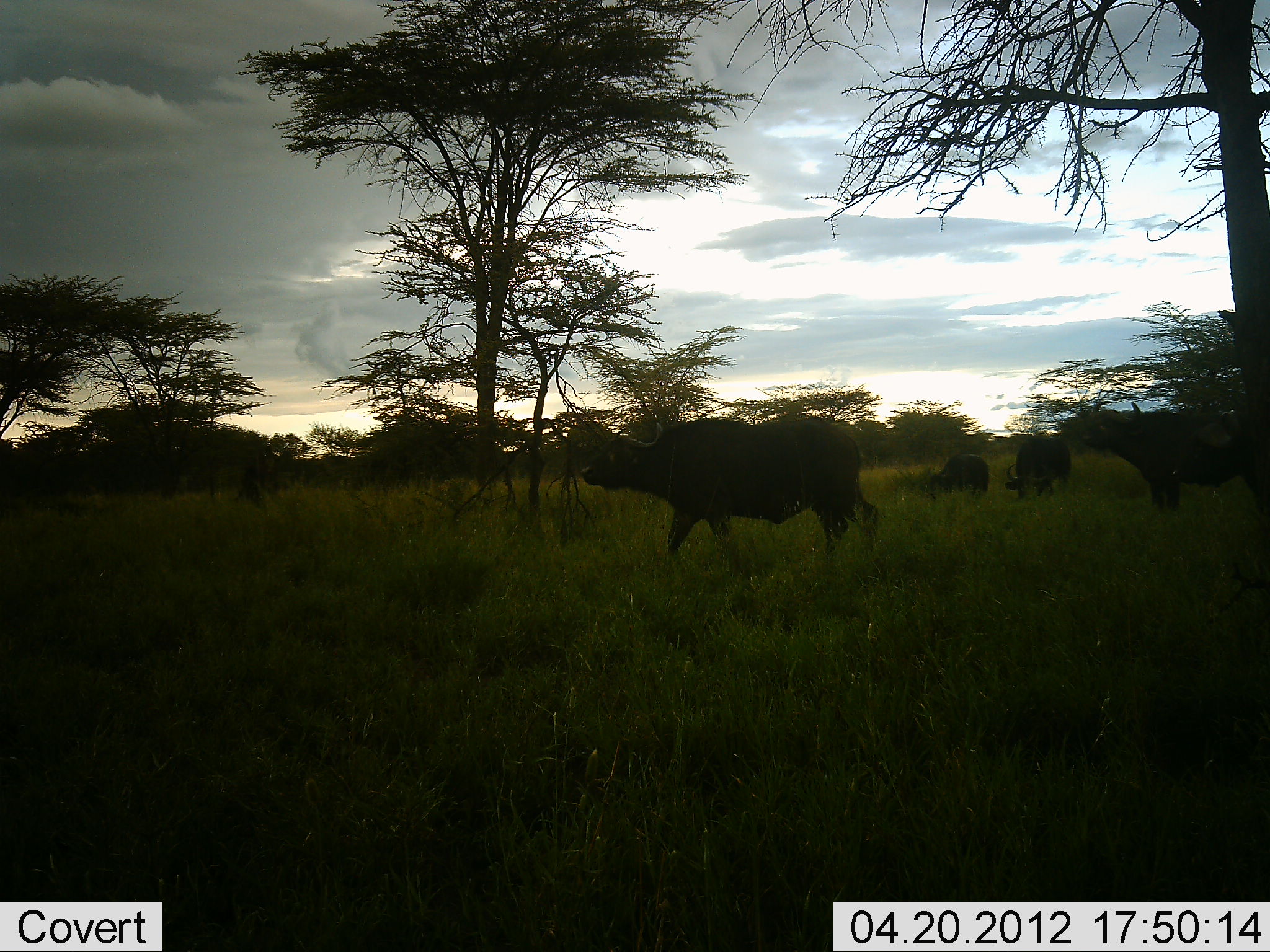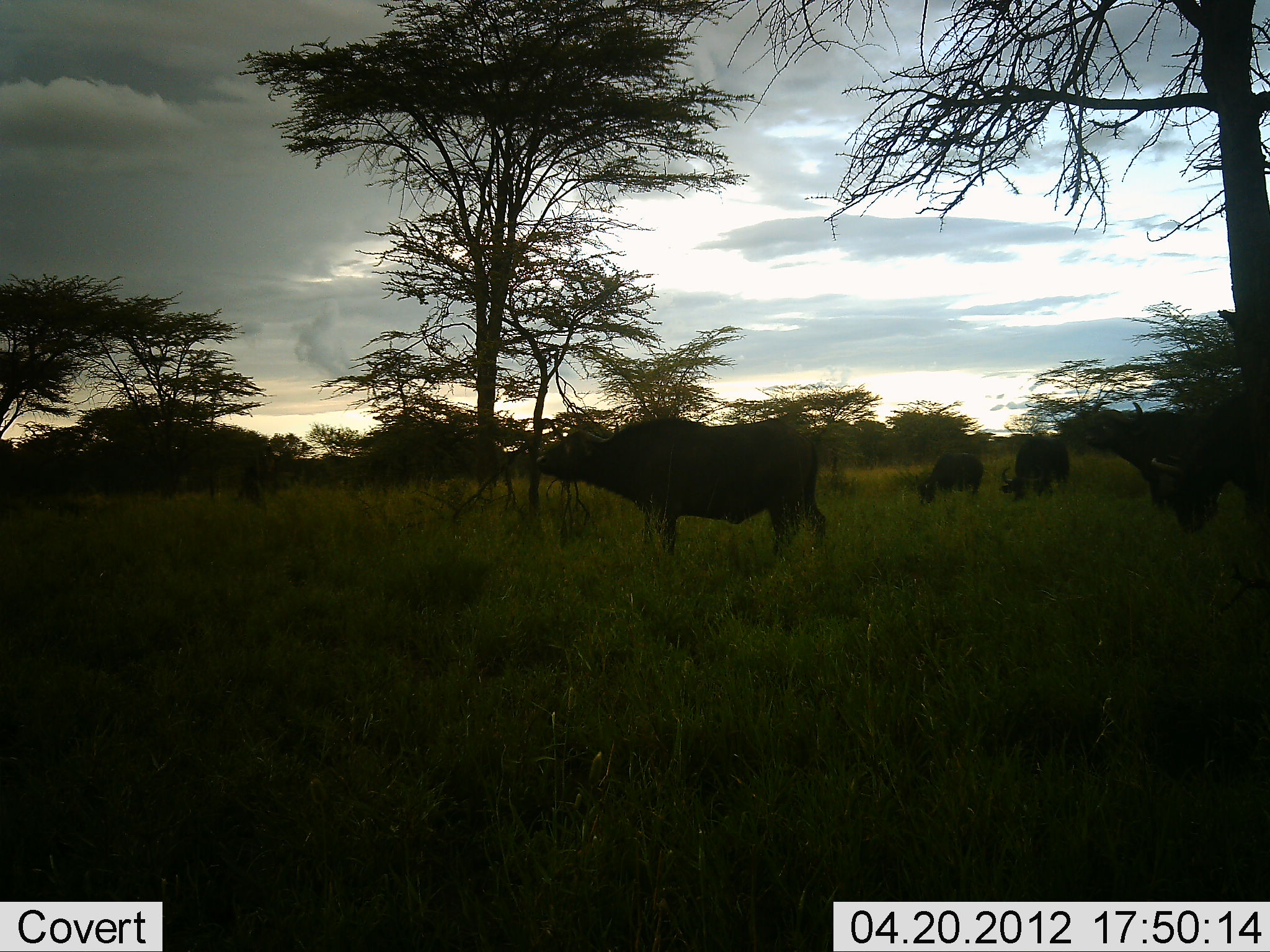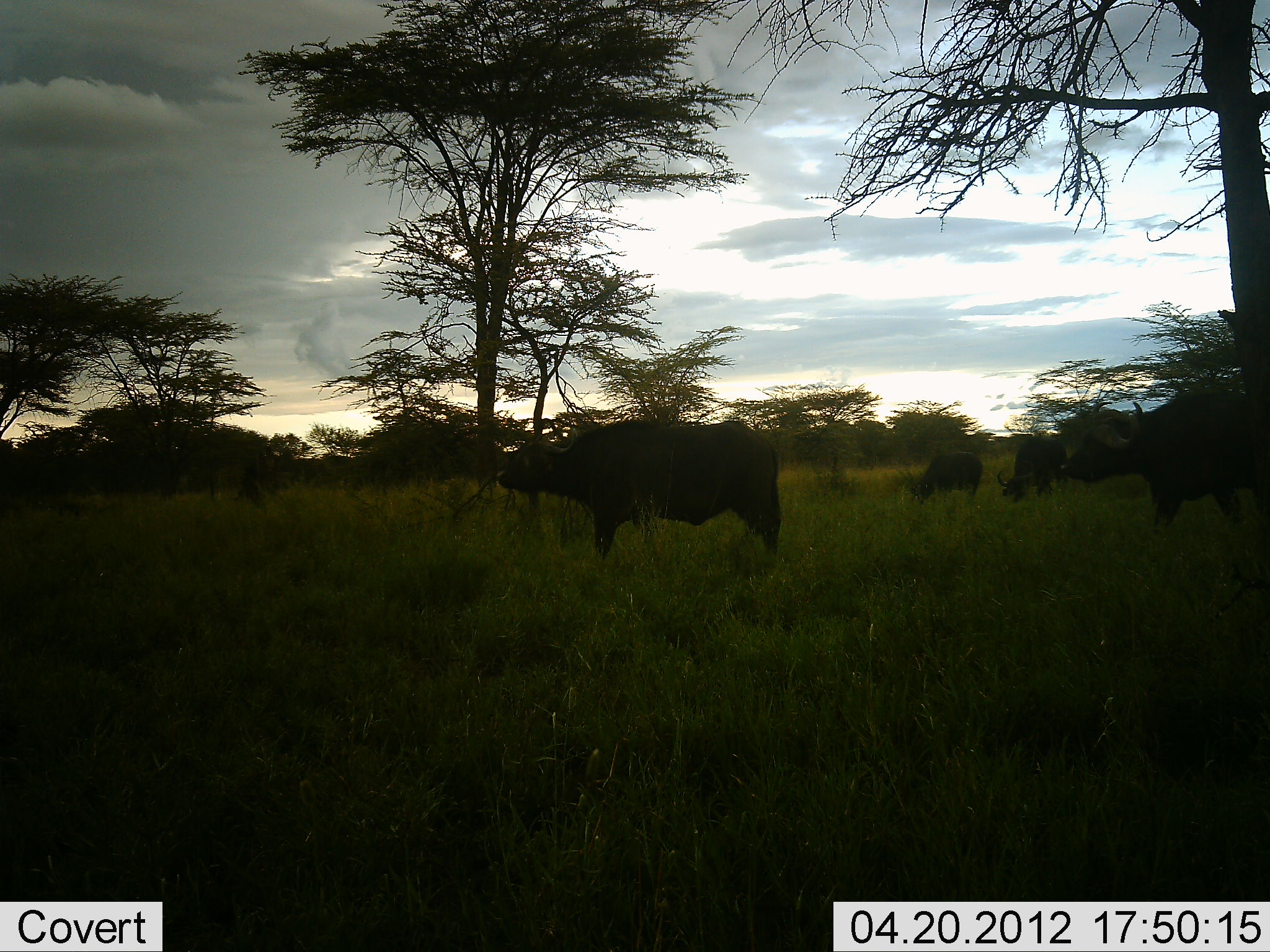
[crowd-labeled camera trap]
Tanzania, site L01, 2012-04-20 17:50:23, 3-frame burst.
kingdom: Animalia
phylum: Chordata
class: Mammalia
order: Artiodactyla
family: Bovidae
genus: Syncerus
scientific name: Syncerus caffer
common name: cape buffalo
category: buffalo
Buffalo (cape buffalo) (Syncerus caffer), count 4. Behavior (volunteer vote fractions): standing 50%, resting 0%, moving 56%, interacting 0%. Young present (vote fraction): 0%. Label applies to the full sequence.